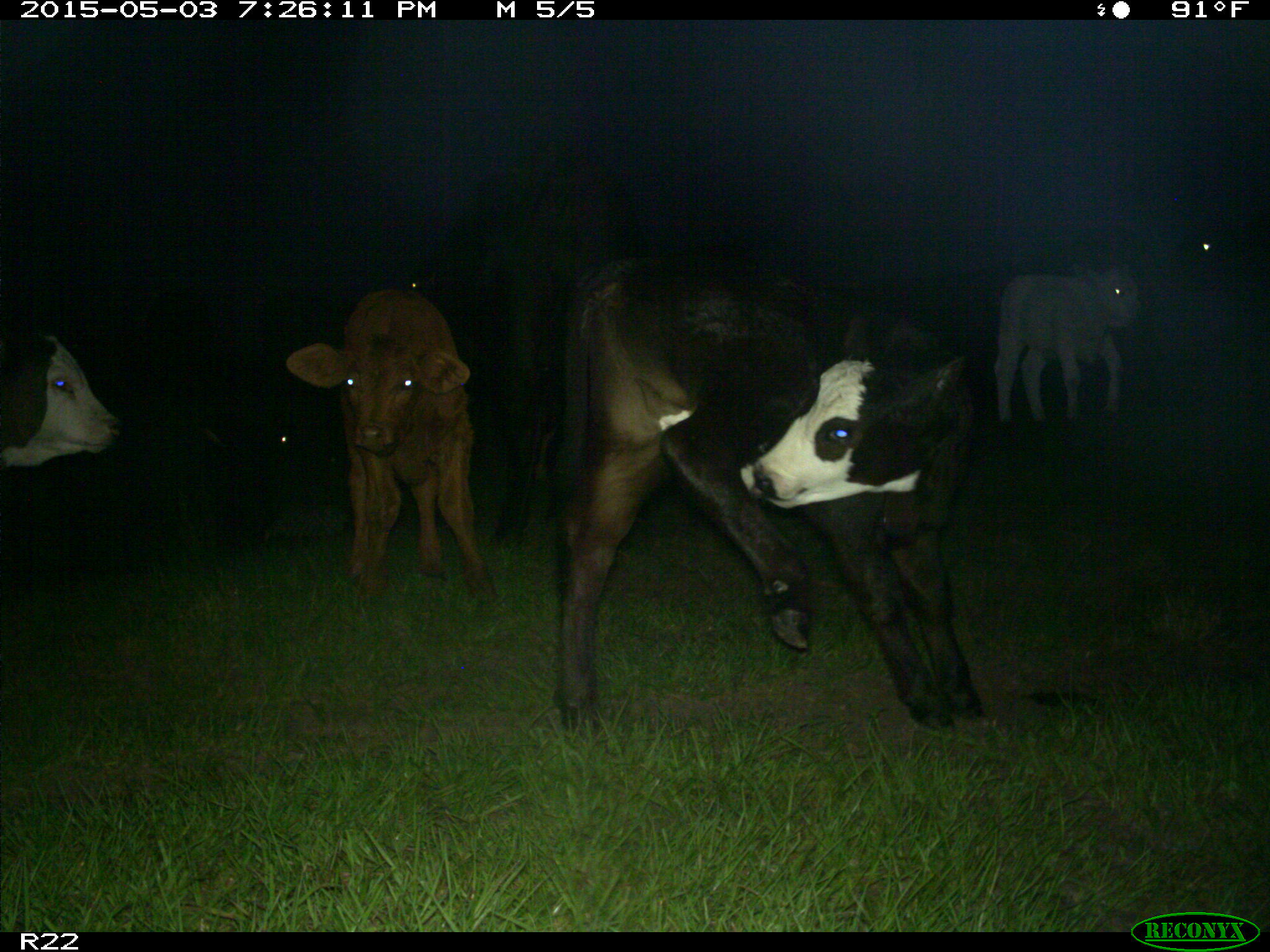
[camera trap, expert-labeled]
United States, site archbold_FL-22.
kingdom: Animalia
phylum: Chordata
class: Mammalia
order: Artiodactyla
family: Bovidae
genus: Bos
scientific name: Bos taurus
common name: domestic cow